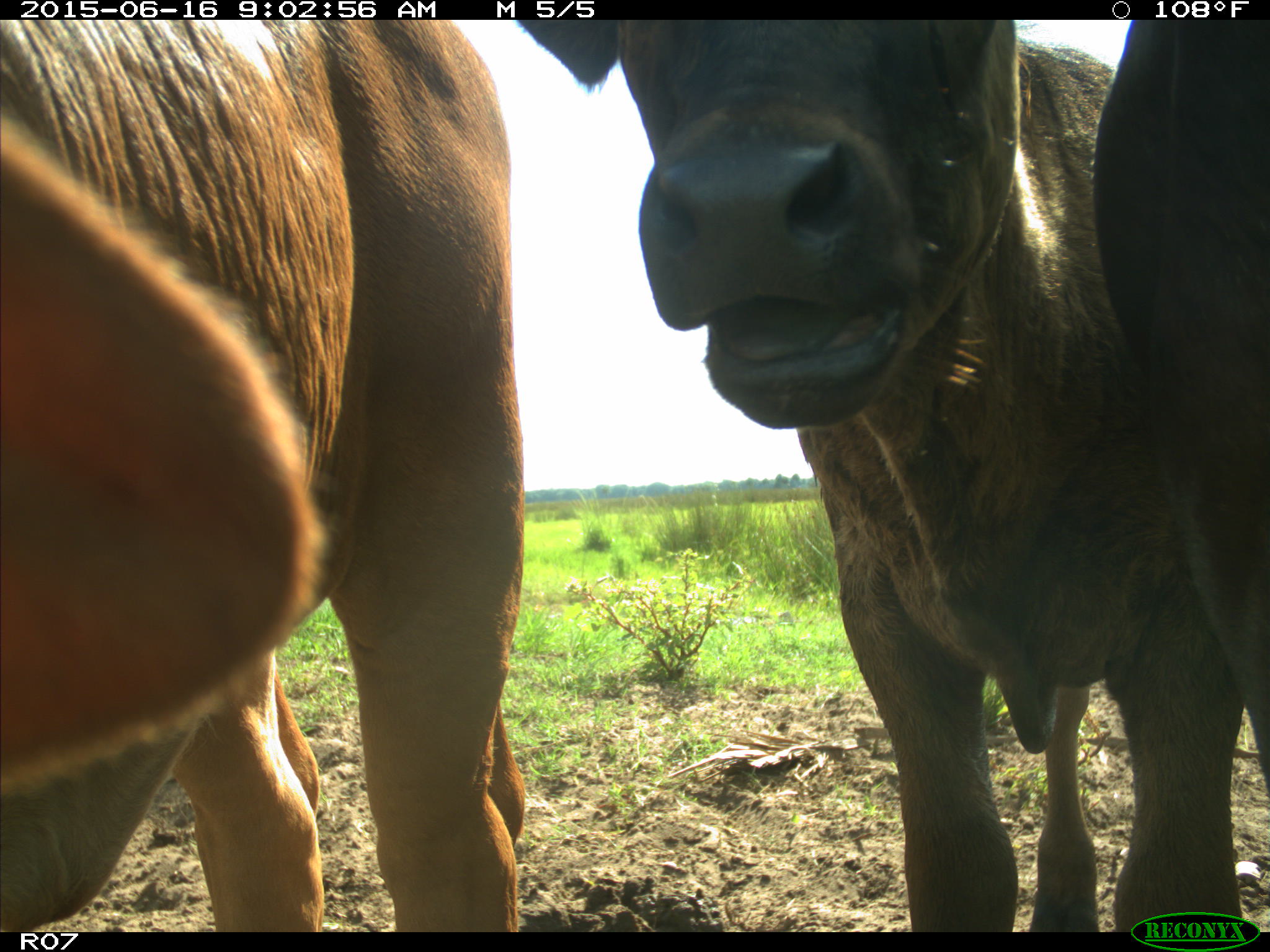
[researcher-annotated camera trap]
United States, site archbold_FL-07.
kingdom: Animalia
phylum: Chordata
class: Mammalia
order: Artiodactyla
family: Bovidae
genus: Bos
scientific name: Bos taurus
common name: domestic cow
Bos taurus (domestic cow).